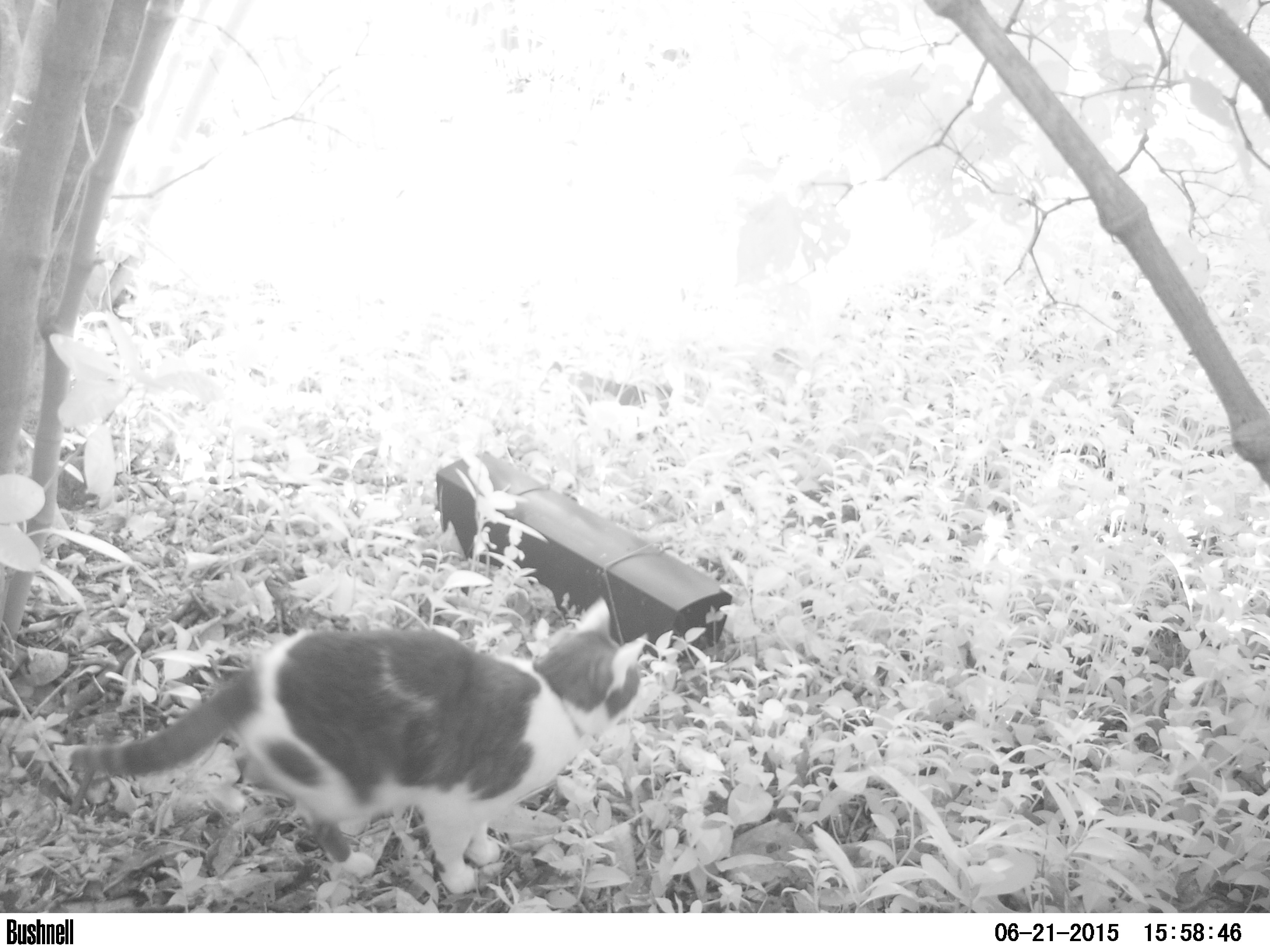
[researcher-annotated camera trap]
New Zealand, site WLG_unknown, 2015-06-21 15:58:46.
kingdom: Animalia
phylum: Chordata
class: Mammalia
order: Carnivora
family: Felidae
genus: Felis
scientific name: Felis catus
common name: domestic cat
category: cat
Cat (domestic cat) (Felis catus).